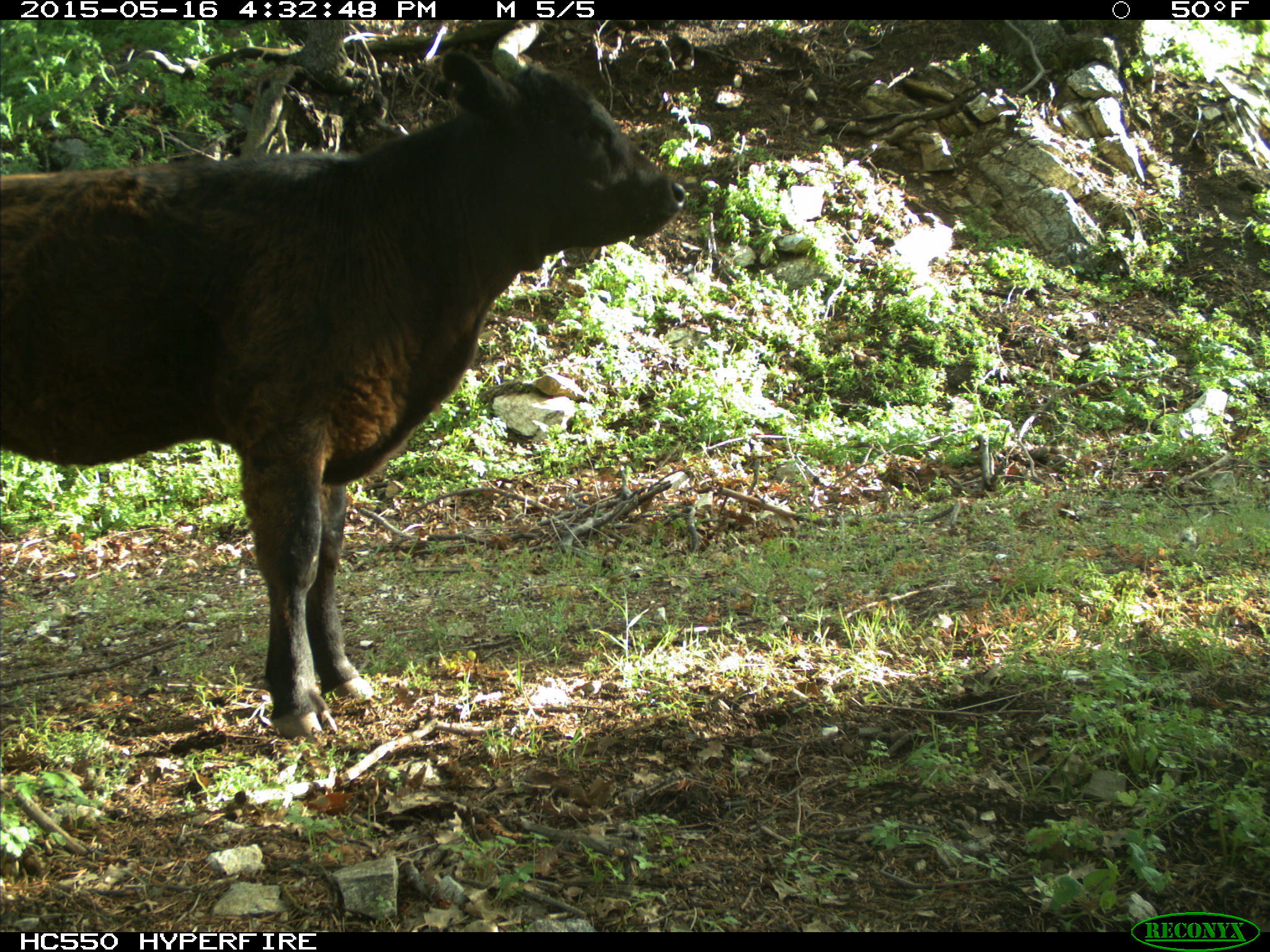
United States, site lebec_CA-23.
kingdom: Animalia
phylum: Chordata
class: Mammalia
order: Artiodactyla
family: Bovidae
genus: Bos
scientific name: Bos taurus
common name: domestic cow